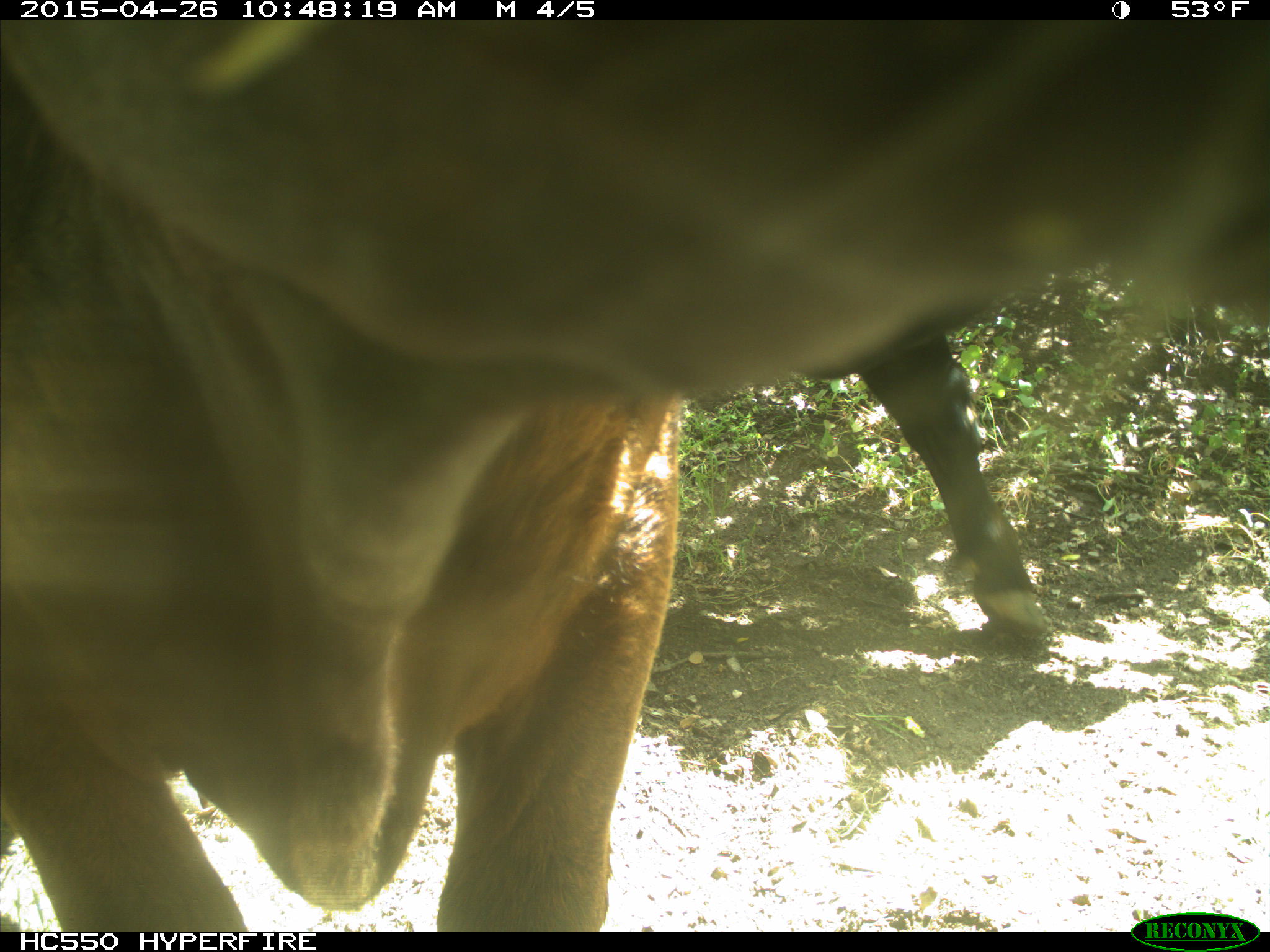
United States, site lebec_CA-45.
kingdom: Animalia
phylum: Chordata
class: Mammalia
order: Artiodactyla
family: Bovidae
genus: Bos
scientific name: Bos taurus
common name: domestic cow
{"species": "Bos taurus (domestic cow)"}